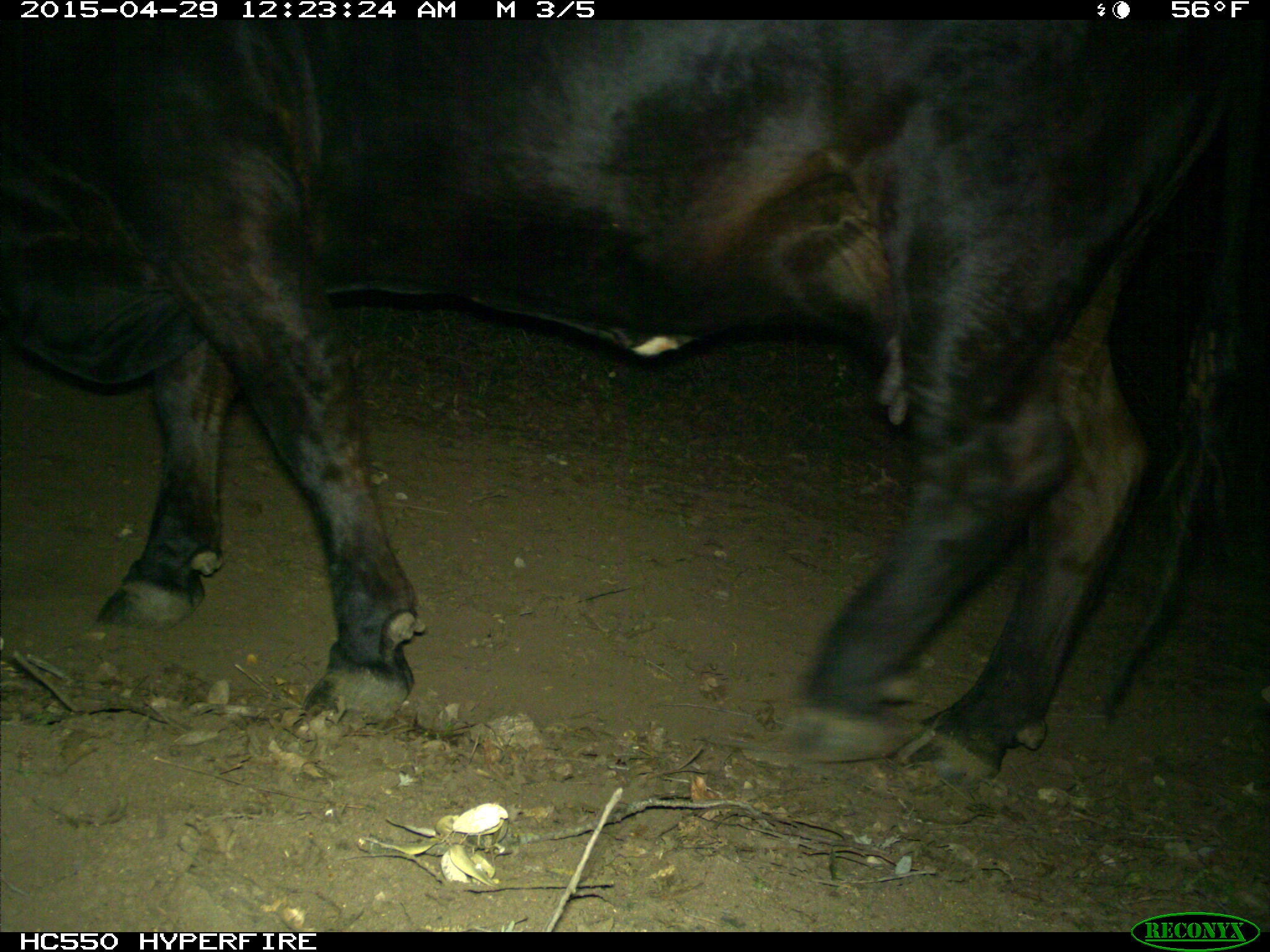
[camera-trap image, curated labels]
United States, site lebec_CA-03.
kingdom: Animalia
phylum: Chordata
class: Mammalia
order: Artiodactyla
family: Bovidae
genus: Bos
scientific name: Bos taurus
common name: domestic cow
Bos taurus (domestic cow).